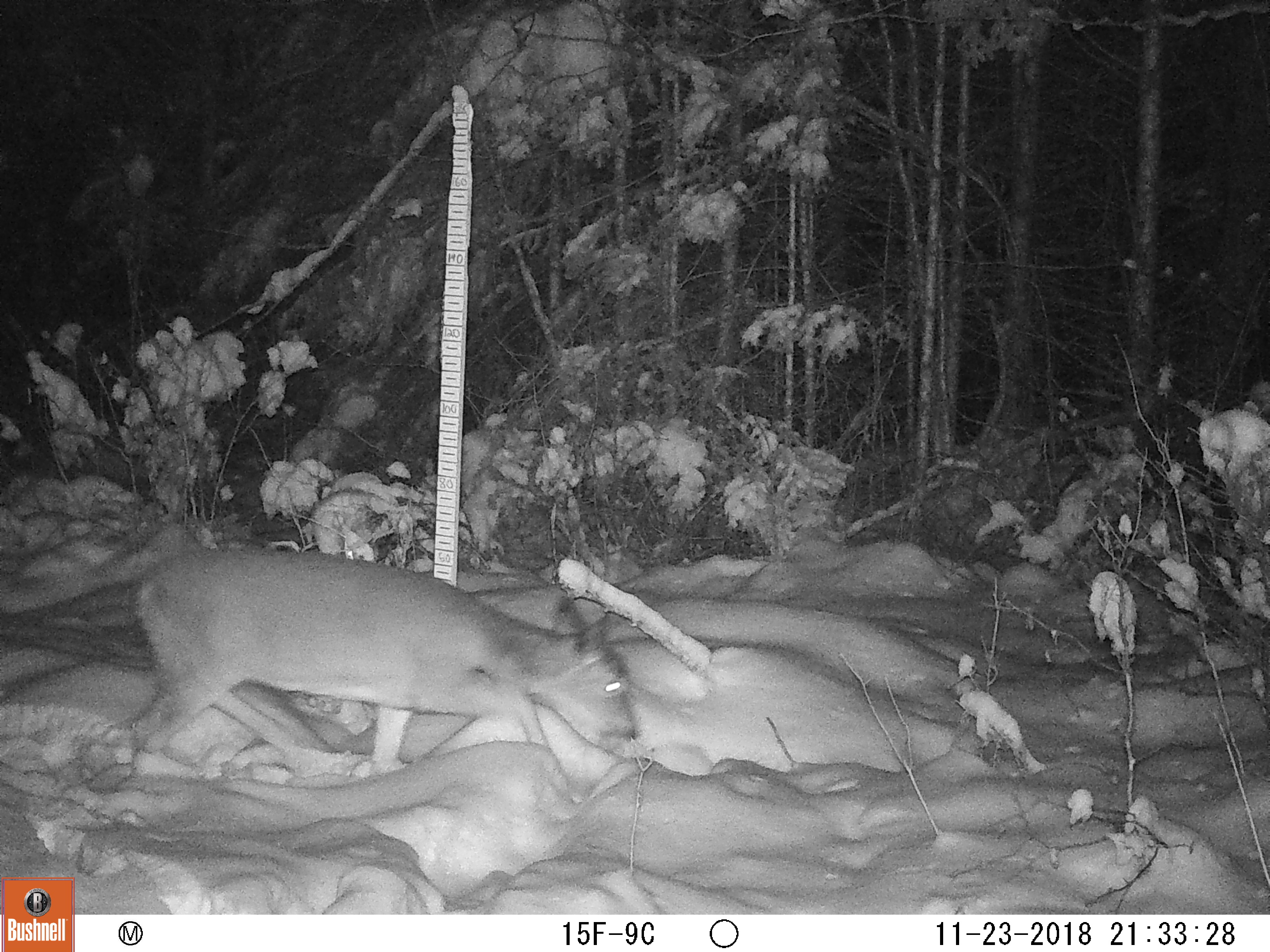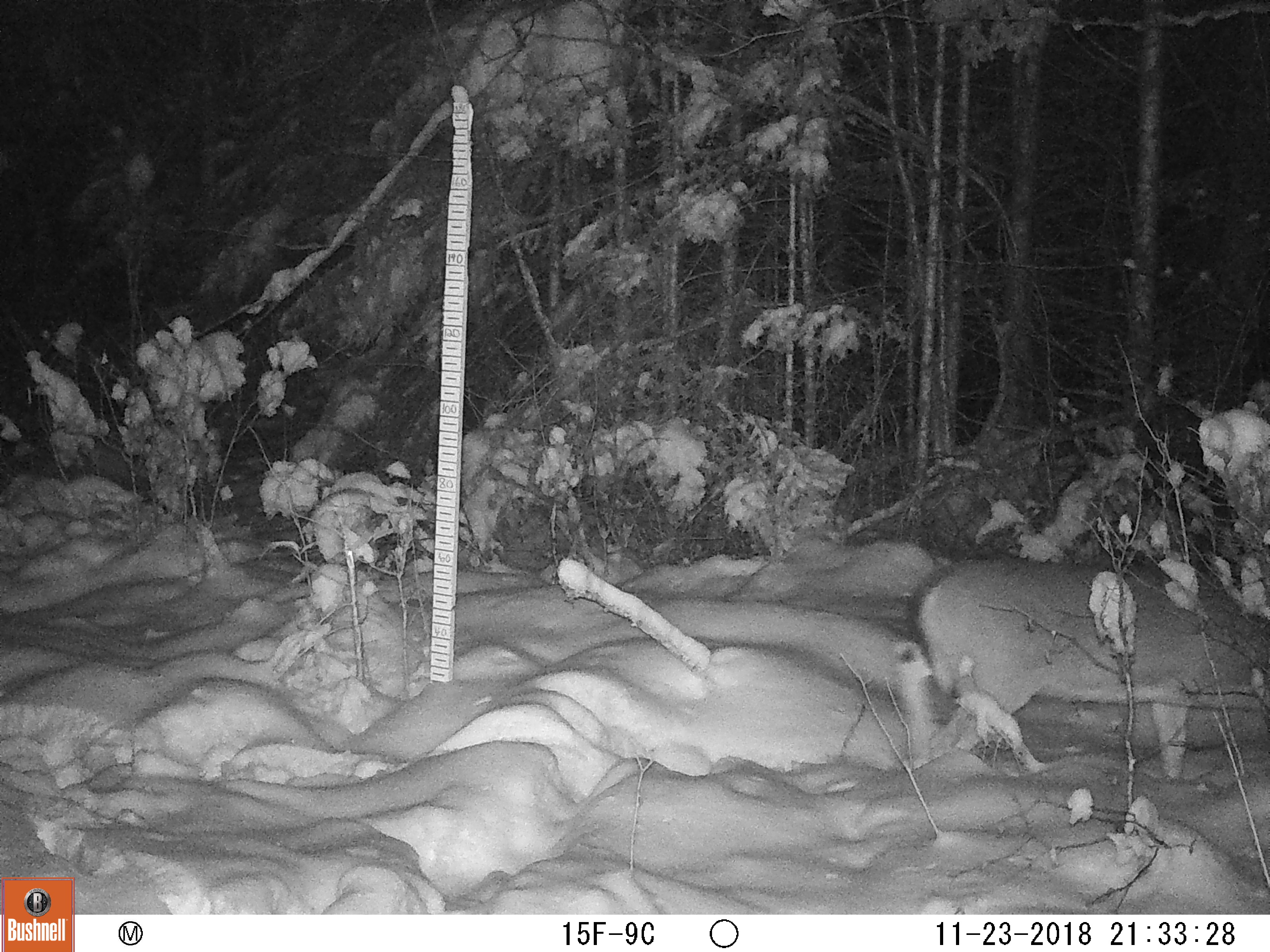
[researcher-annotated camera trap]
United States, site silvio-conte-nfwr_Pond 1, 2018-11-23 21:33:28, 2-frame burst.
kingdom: Animalia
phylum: Chordata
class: Mammalia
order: Artiodactyla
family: Cervidae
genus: Odocoileus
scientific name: Odocoileus virginianus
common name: white-tailed deer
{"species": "white-tailed deer (Odocoileus virginianus)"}